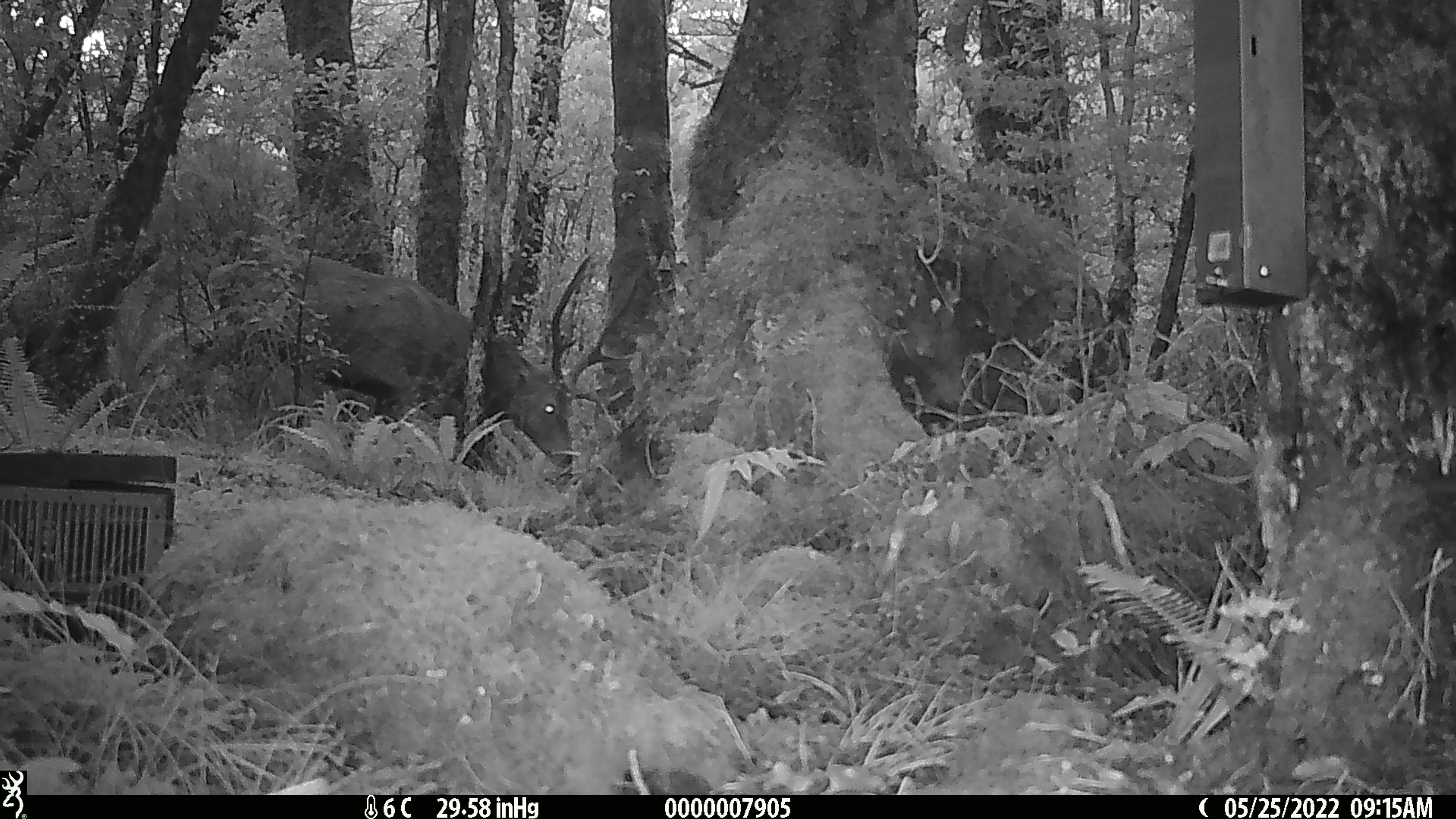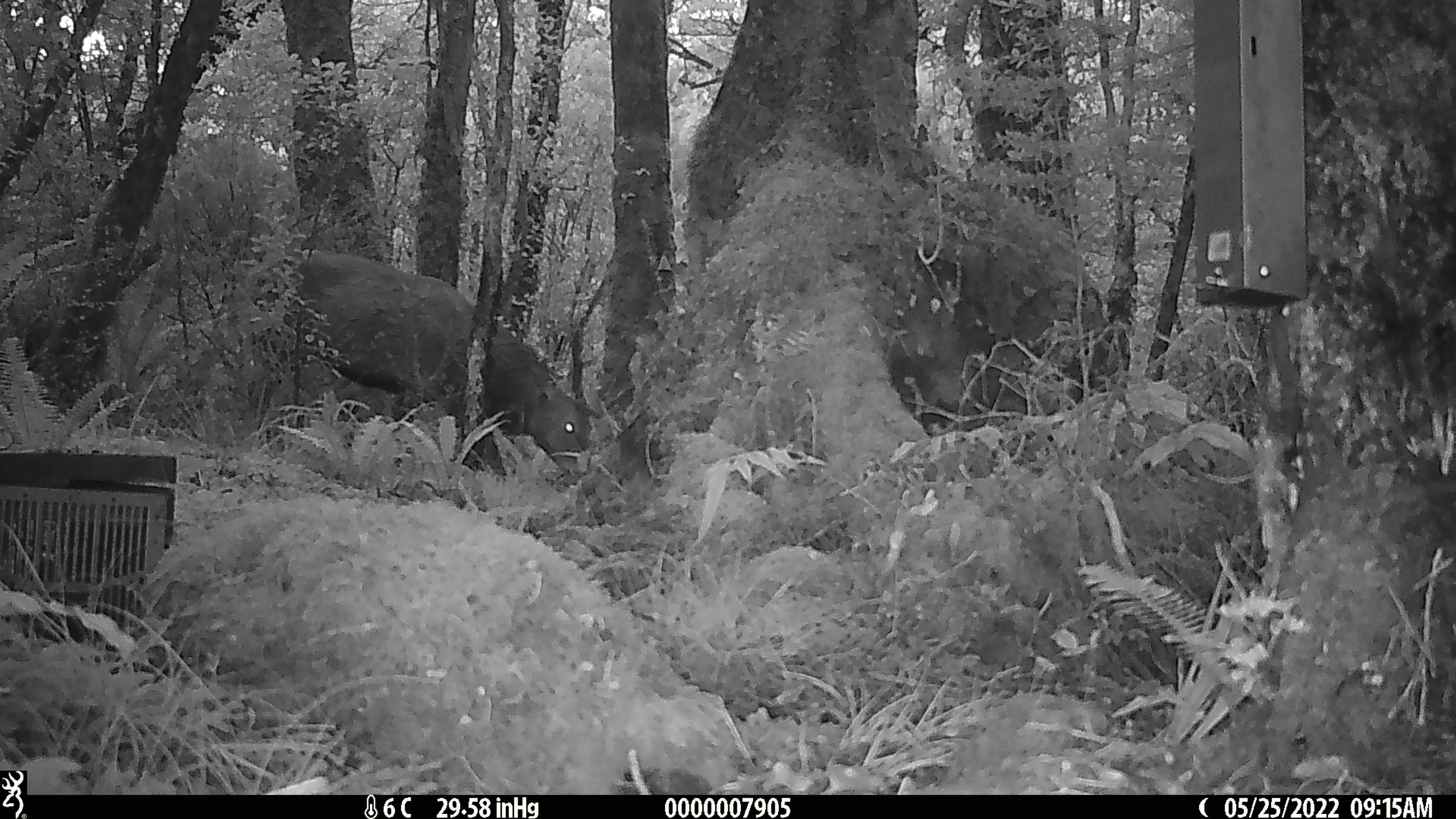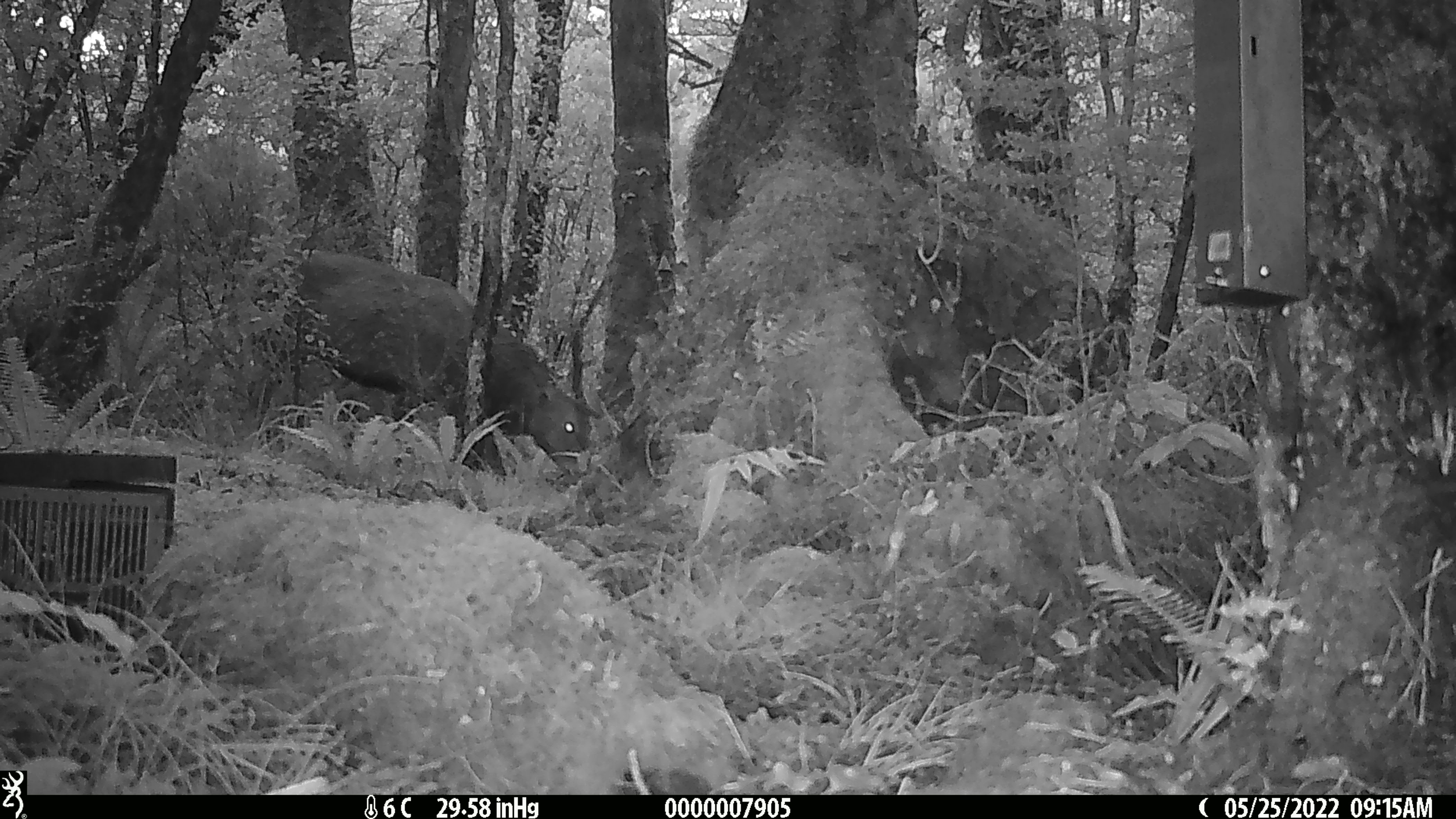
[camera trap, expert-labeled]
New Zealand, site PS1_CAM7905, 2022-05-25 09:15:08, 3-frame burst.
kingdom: Animalia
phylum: Chordata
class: Mammalia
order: Artiodactyla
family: Cervidae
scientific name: Cervidae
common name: deer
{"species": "deer (Cervidae)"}